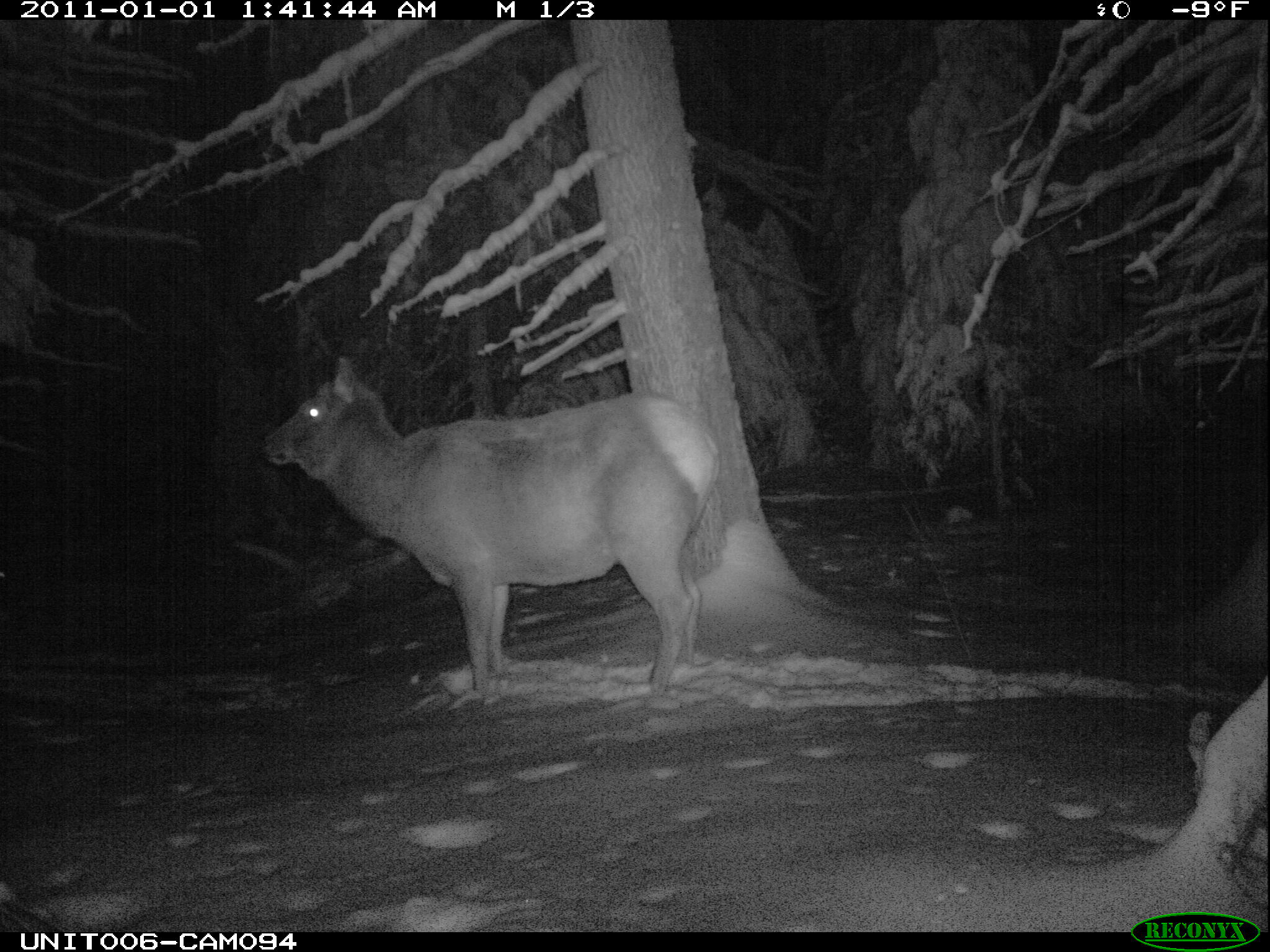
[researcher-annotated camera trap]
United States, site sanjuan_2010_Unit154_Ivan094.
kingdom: Animalia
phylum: Chordata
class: Mammalia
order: Artiodactyla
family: Cervidae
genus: Cervus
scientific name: Cervus elaphus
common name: red deer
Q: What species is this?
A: Cervus elaphus (red deer).